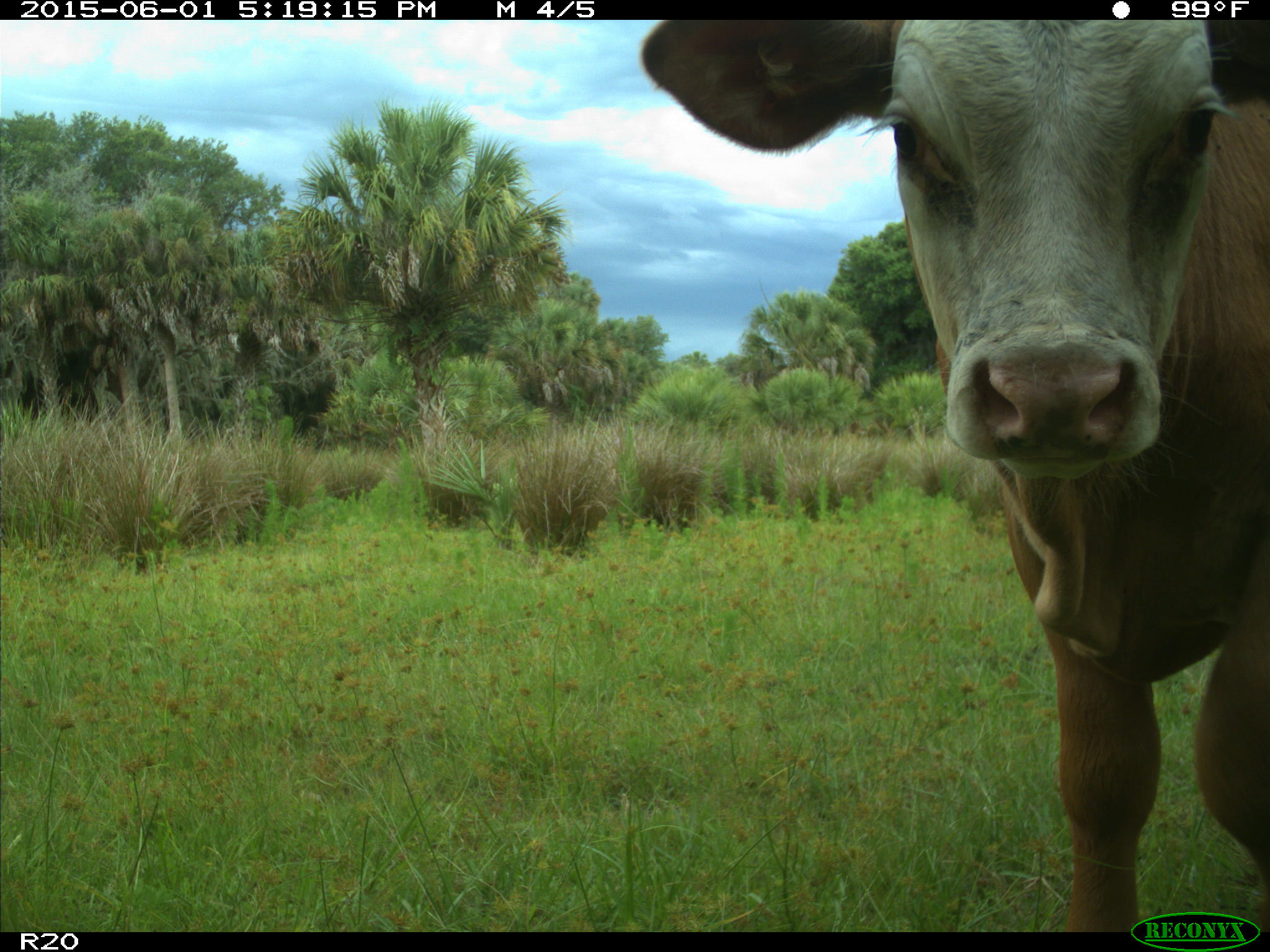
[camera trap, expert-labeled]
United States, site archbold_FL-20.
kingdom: Animalia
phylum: Chordata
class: Mammalia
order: Artiodactyla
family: Bovidae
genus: Bos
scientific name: Bos taurus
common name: domestic cow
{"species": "Bos taurus (domestic cow)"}